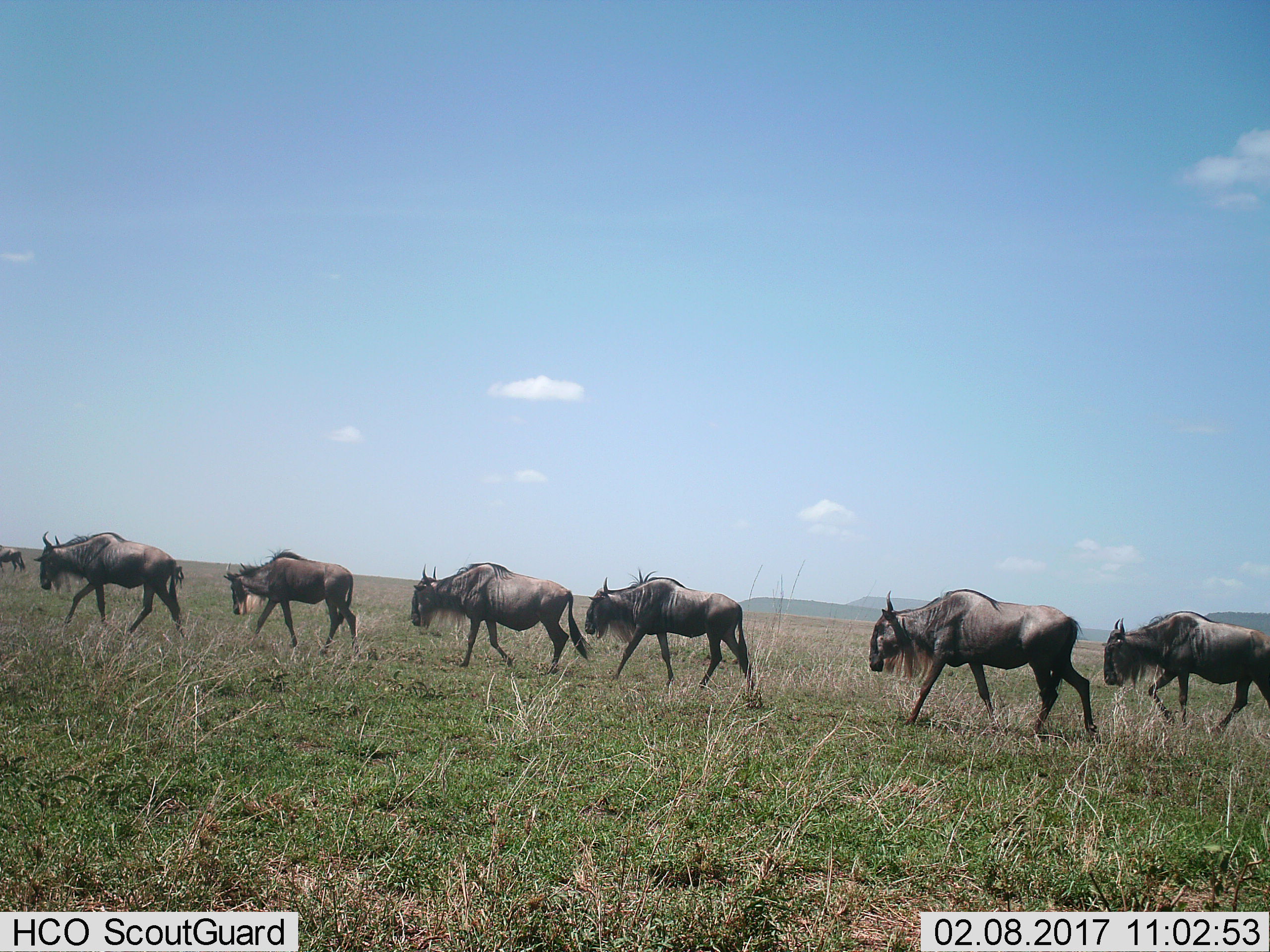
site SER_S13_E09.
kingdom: Animalia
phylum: Chordata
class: Mammalia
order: Artiodactyla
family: Bovidae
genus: Connochaetes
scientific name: Connochaetes taurinus taurinus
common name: blue wildebeest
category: wildebeestblue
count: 7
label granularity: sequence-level